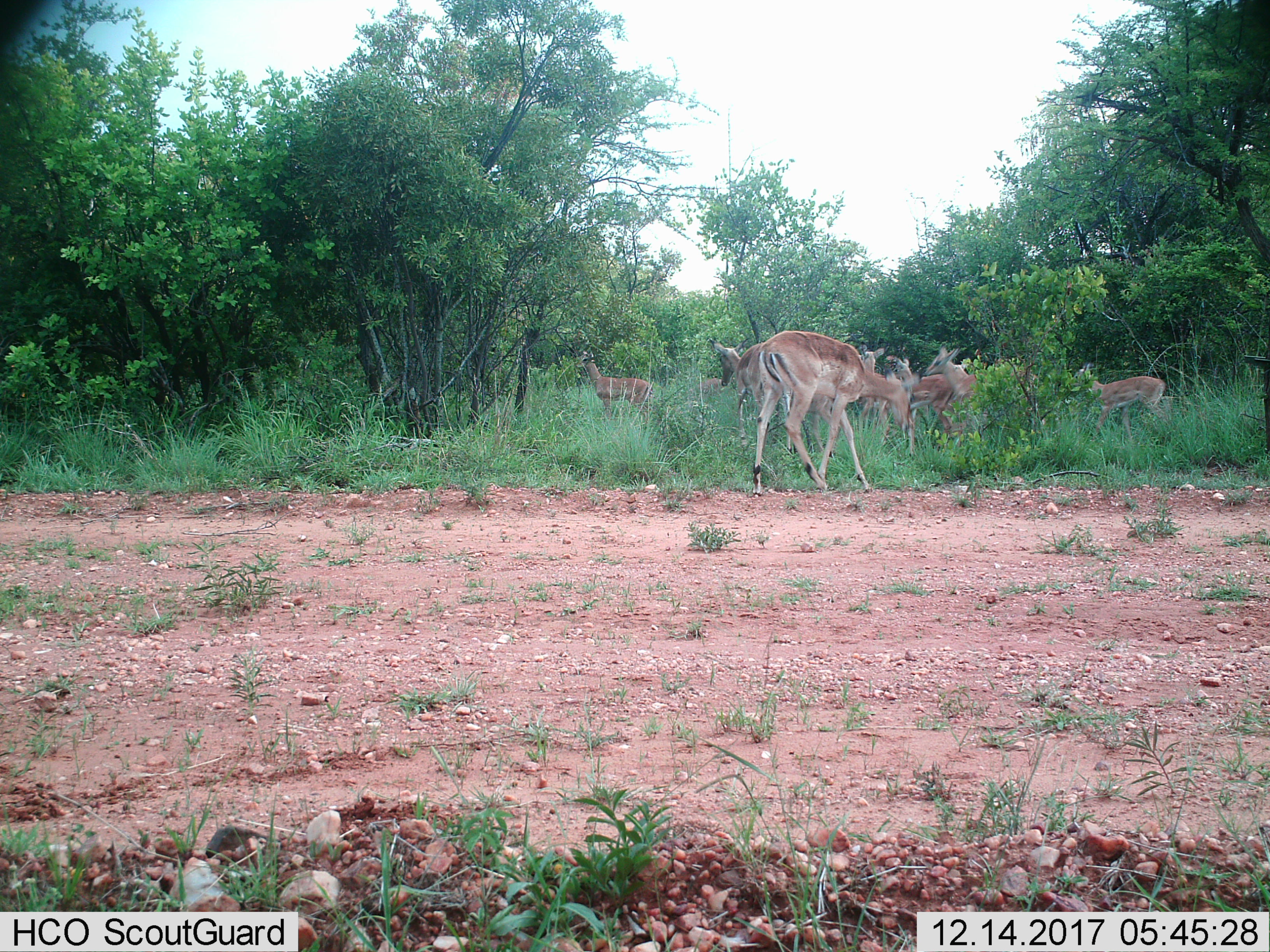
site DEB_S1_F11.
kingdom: Animalia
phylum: Chordata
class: Mammalia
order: Artiodactyla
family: Bovidae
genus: Aepyceros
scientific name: Aepyceros melampus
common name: impala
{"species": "impala (Aepyceros melampus)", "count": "8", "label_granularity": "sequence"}